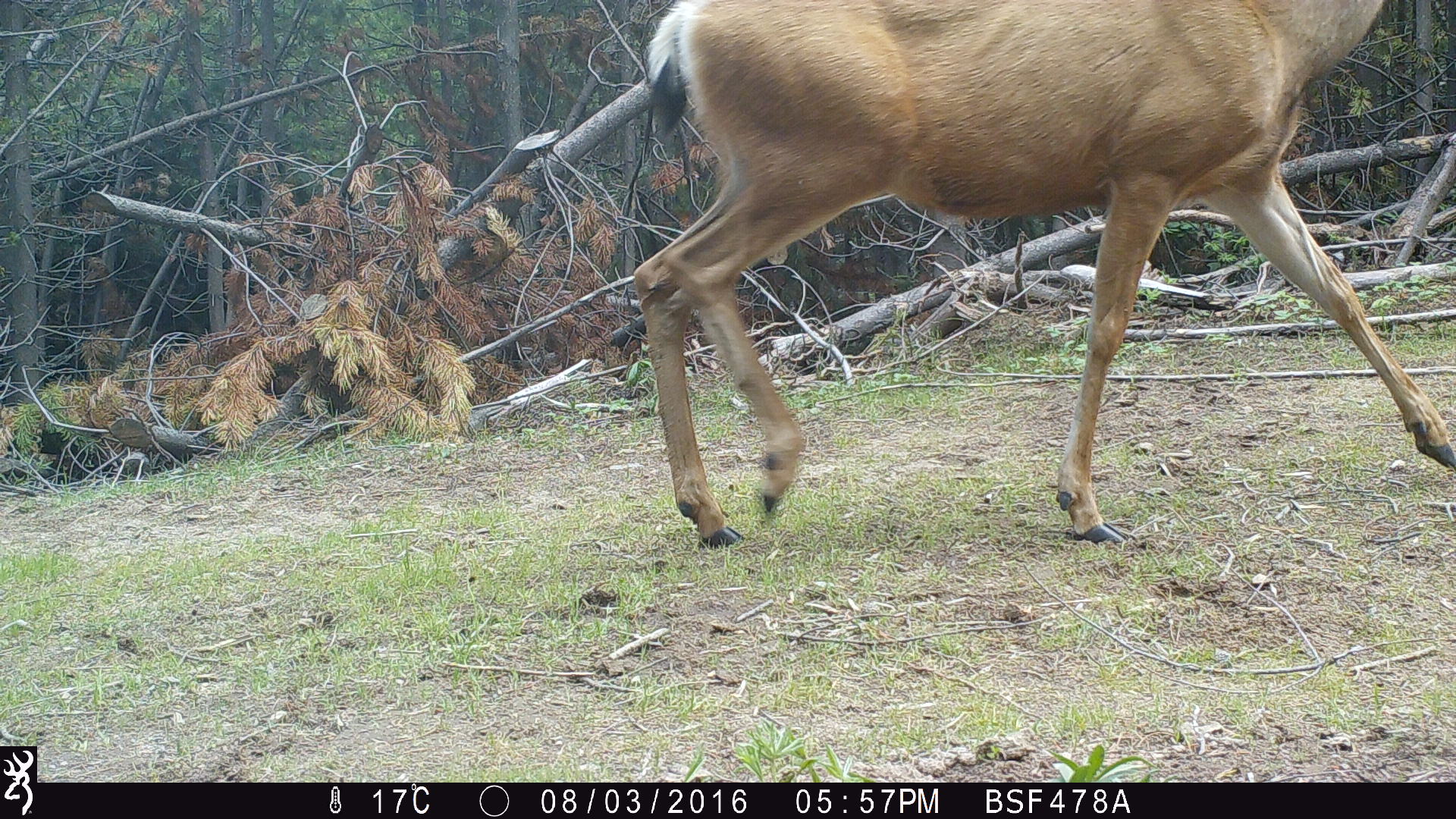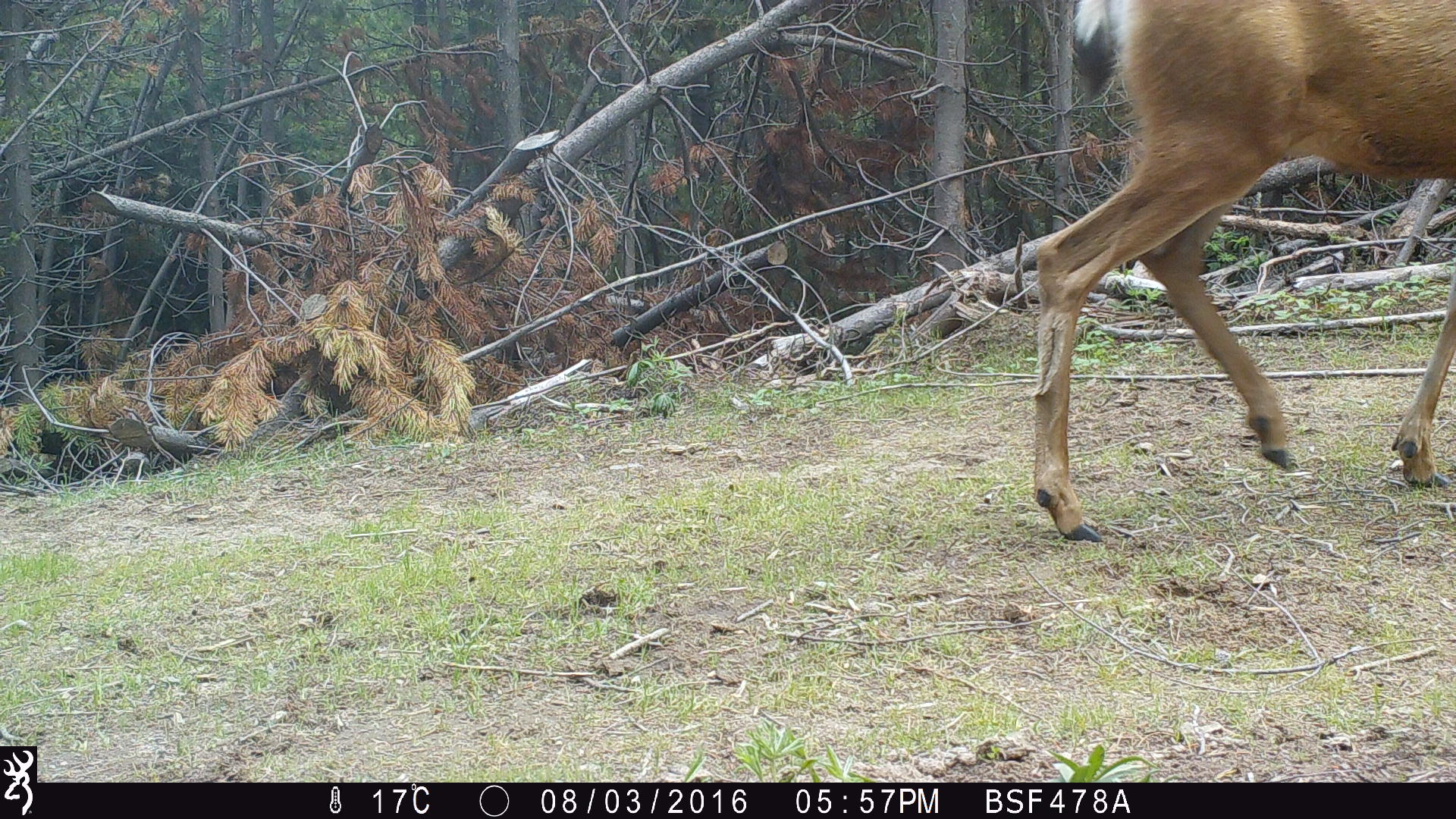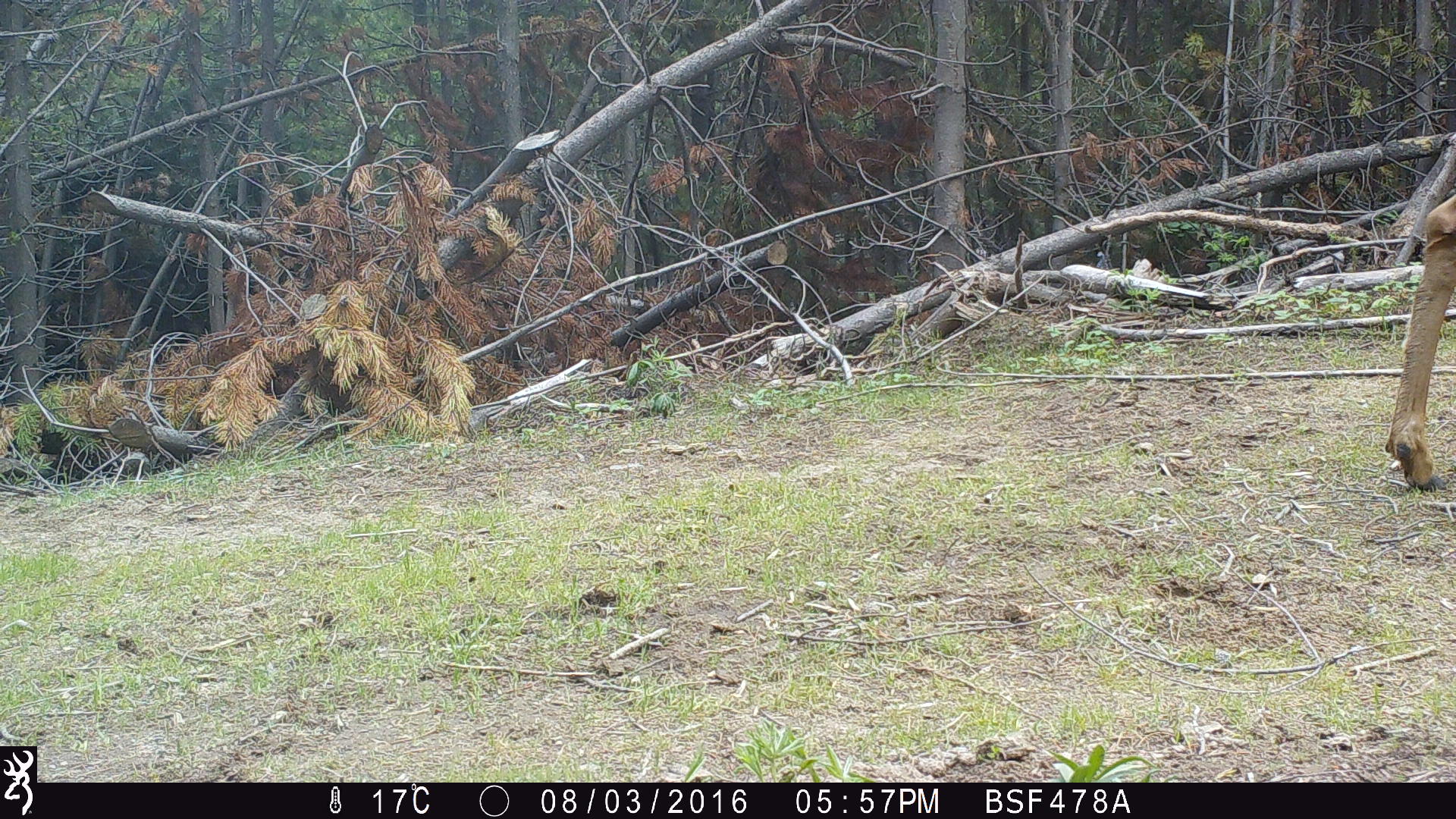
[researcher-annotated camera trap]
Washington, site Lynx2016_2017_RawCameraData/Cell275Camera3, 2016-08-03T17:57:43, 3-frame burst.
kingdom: Animalia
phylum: Chordata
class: Mammalia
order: Artiodactyla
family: Cervidae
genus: Odocoileus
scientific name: Odocoileus hemionus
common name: mule deer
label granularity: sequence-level